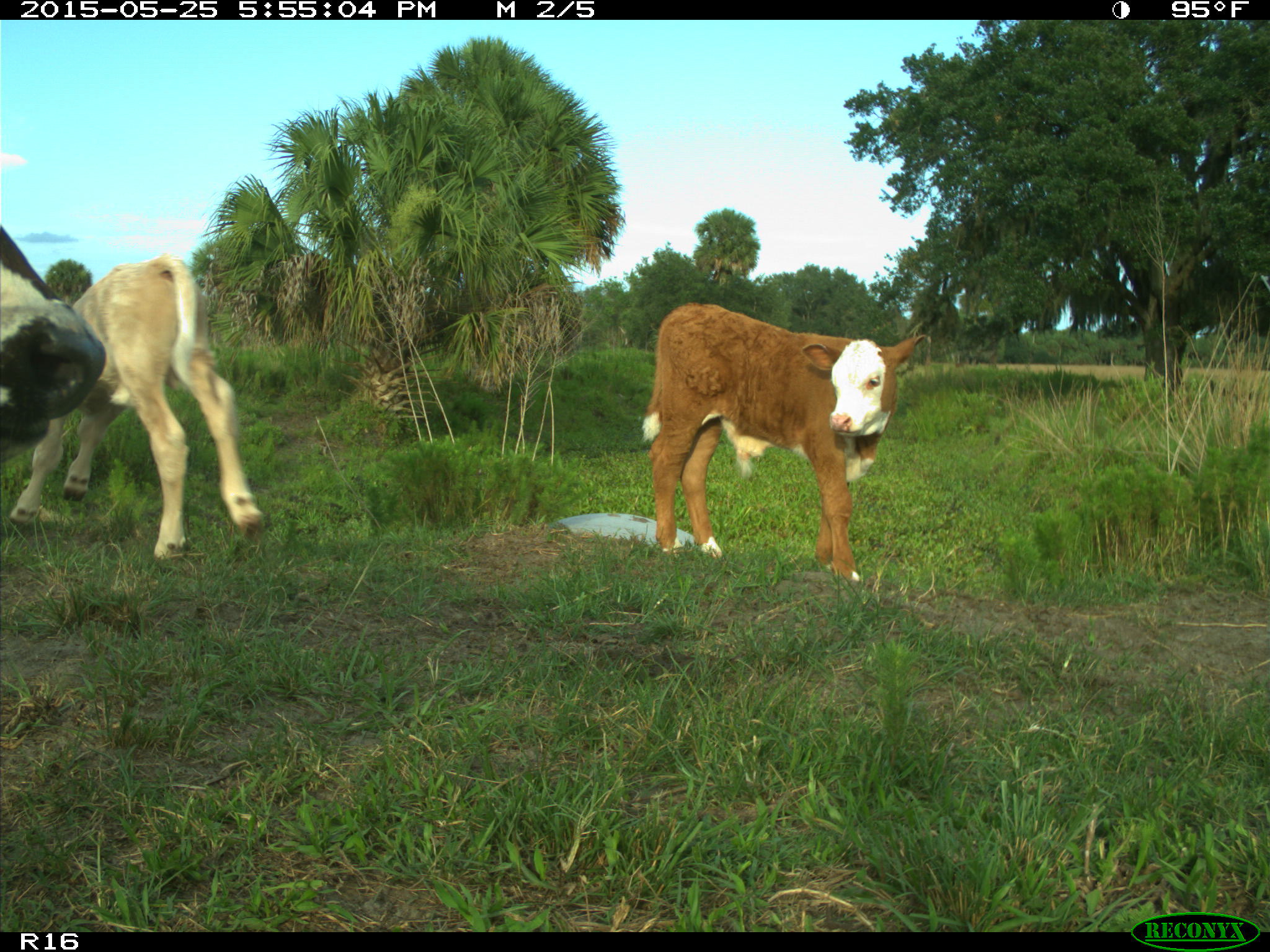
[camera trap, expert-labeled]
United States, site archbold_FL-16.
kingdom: Animalia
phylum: Chordata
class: Mammalia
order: Artiodactyla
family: Bovidae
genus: Bos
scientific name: Bos taurus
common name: domestic cow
Bos taurus (domestic cow).